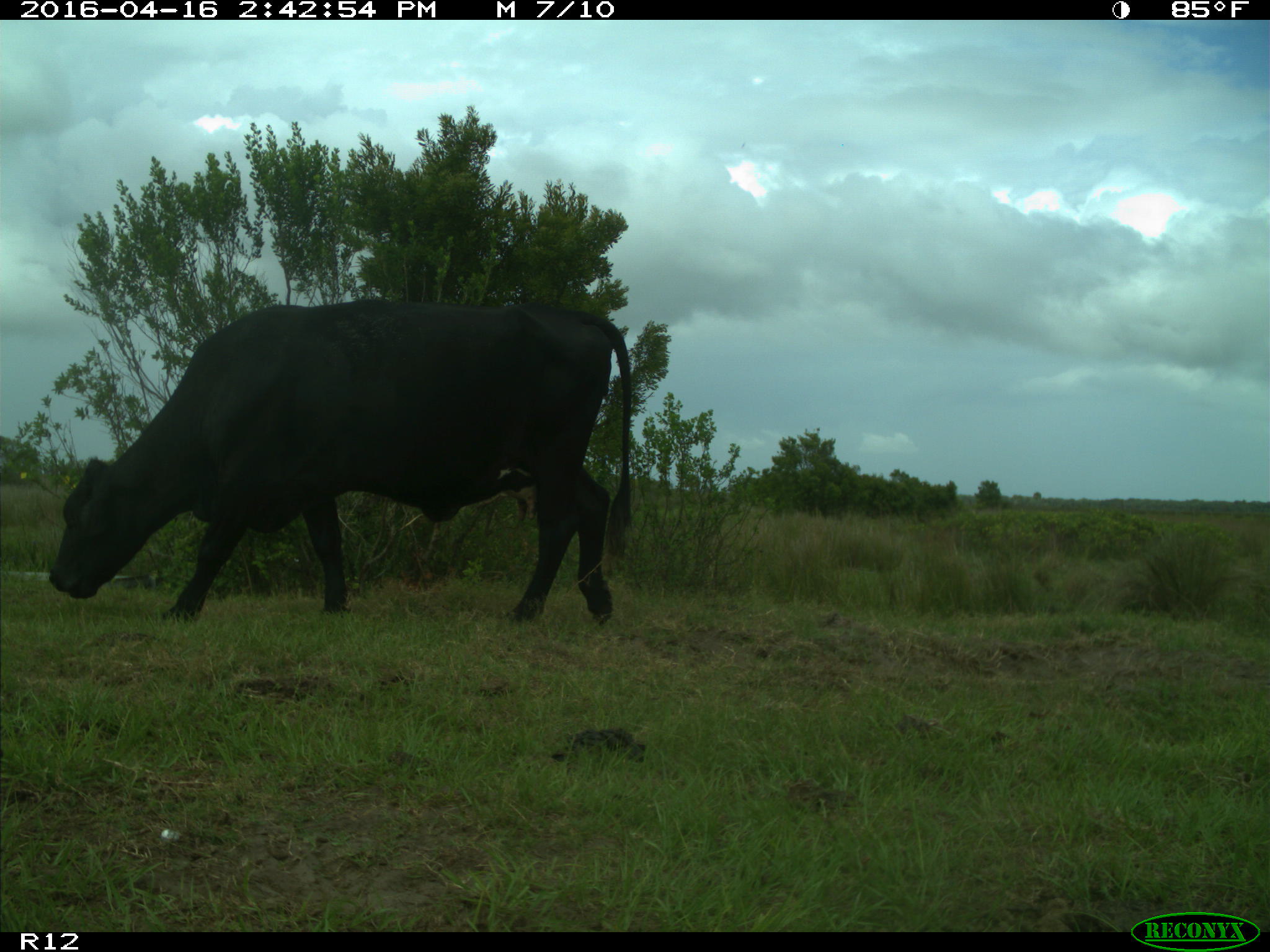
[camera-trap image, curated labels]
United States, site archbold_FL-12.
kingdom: Animalia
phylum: Chordata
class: Mammalia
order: Artiodactyla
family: Bovidae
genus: Bos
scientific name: Bos taurus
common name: domestic cow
Bos taurus (domestic cow).